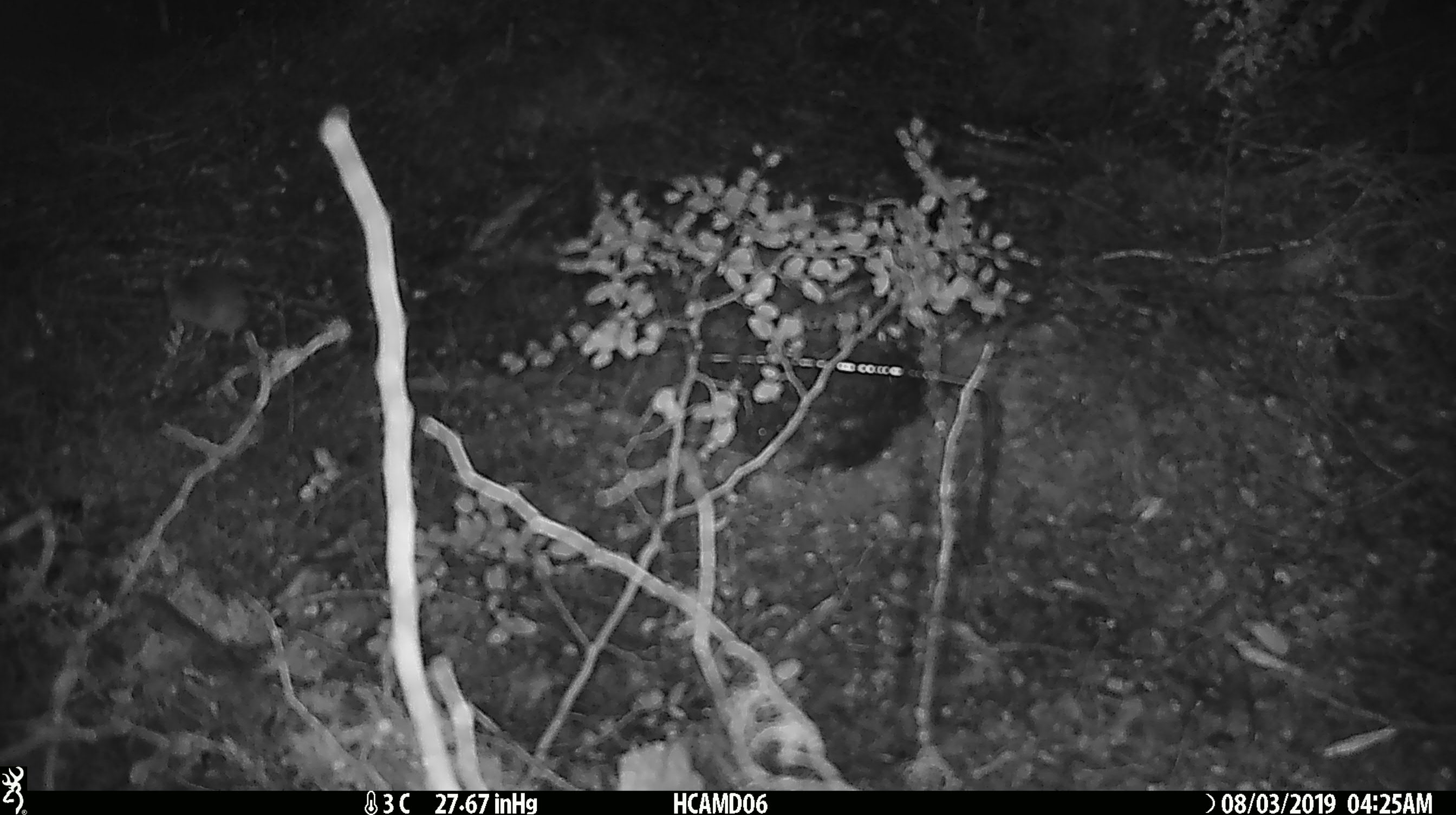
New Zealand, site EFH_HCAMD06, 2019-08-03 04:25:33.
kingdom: Animalia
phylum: Chordata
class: Mammalia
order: Rodentia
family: Muridae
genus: Mus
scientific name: Mus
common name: mouse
Mouse (Mus).